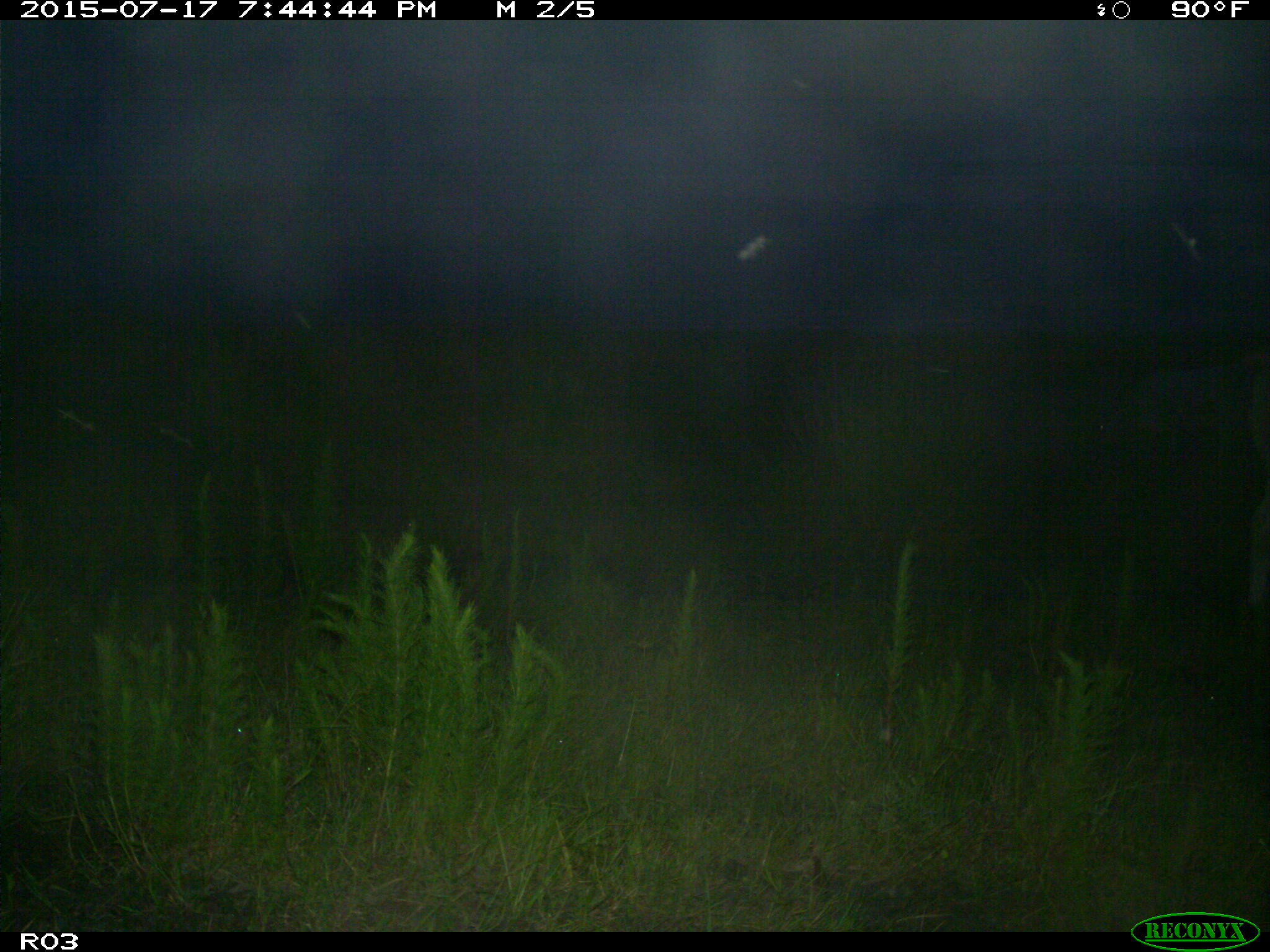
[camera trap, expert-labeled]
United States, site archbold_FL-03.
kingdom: Animalia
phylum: Chordata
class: Mammalia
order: Artiodactyla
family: Bovidae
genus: Bos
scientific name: Bos taurus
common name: domestic cow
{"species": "Bos taurus (domestic cow)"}